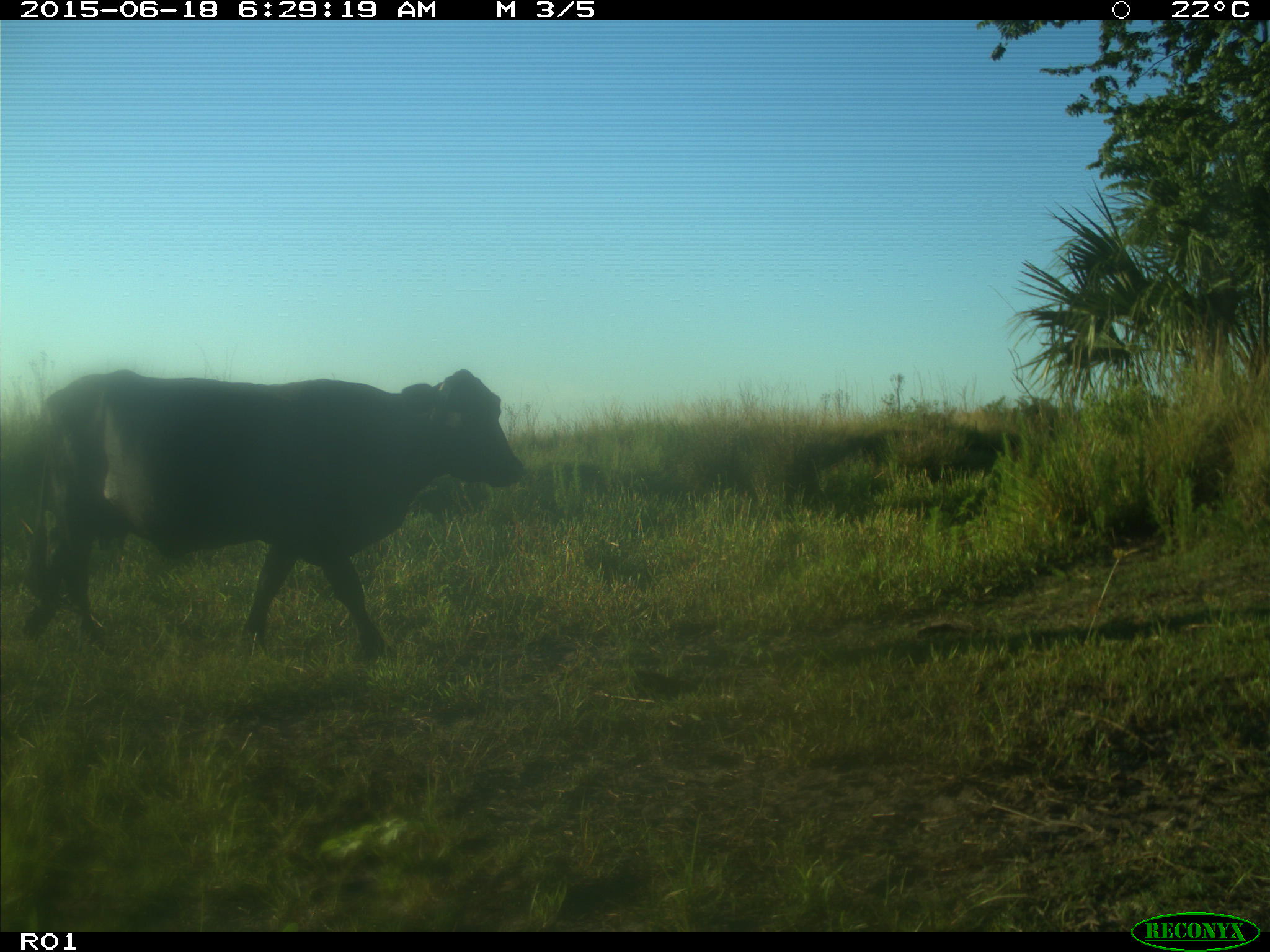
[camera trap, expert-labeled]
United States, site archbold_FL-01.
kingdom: Animalia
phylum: Chordata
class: Mammalia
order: Artiodactyla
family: Bovidae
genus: Bos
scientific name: Bos taurus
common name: domestic cow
Bos taurus (domestic cow).